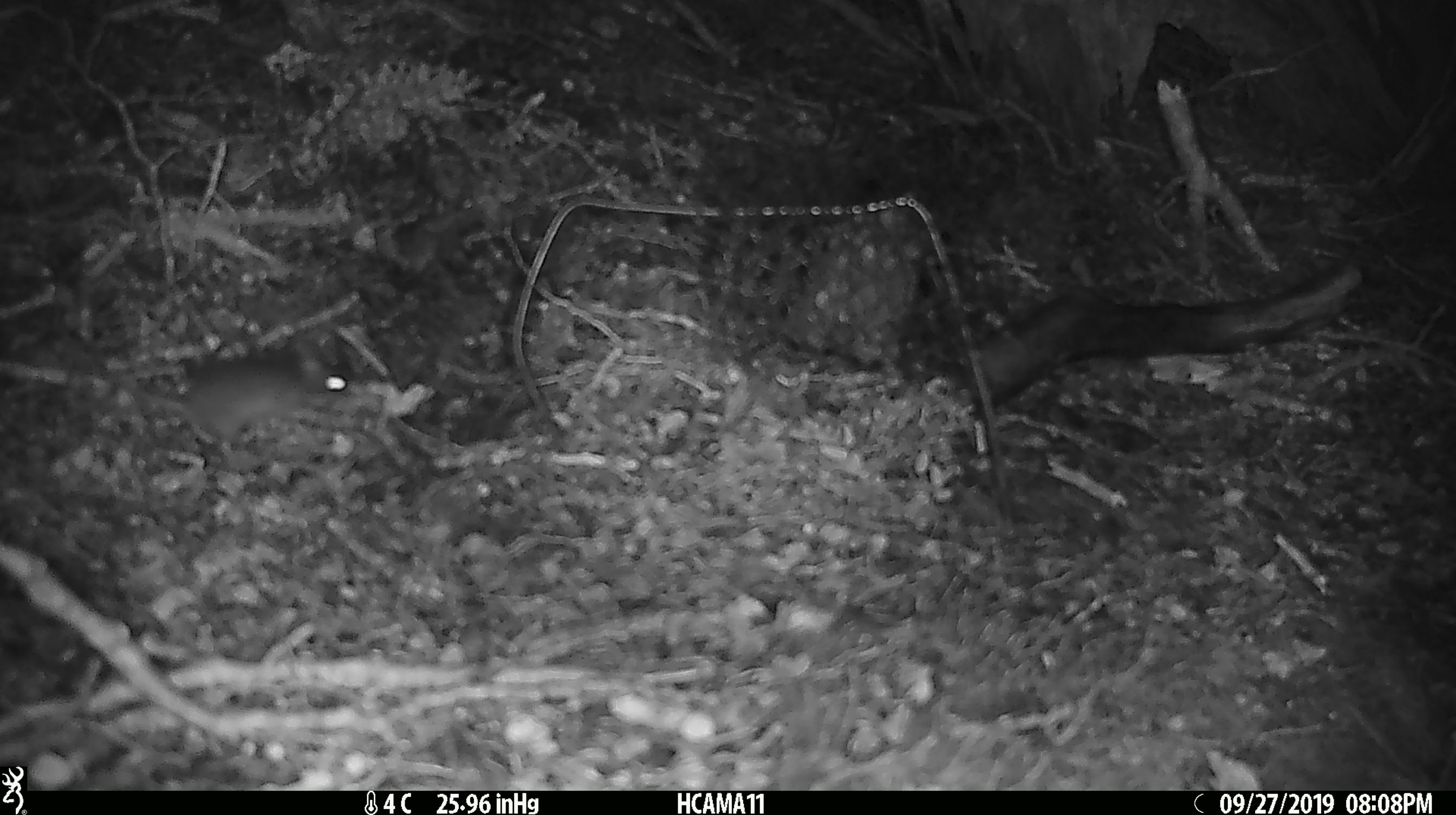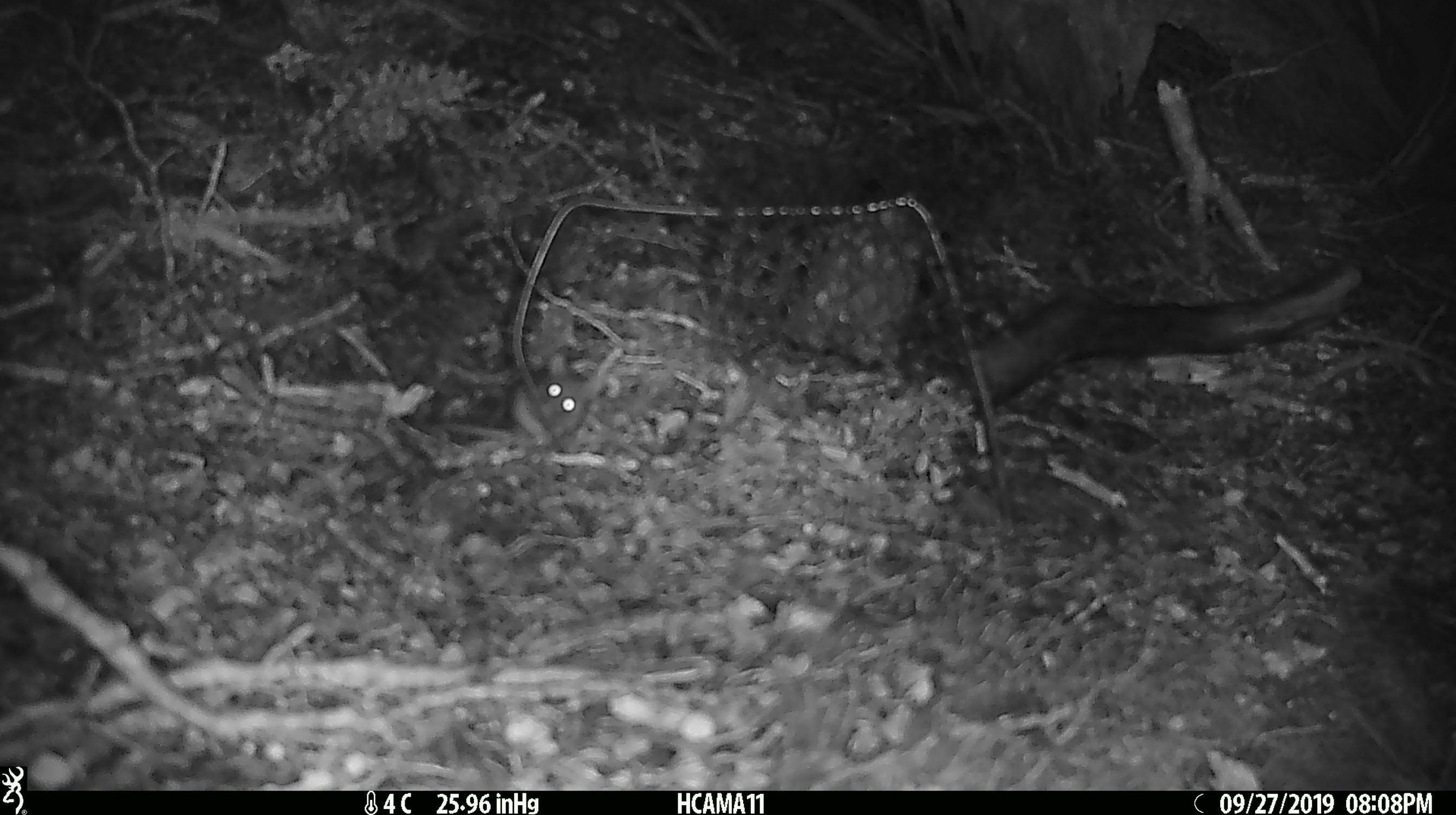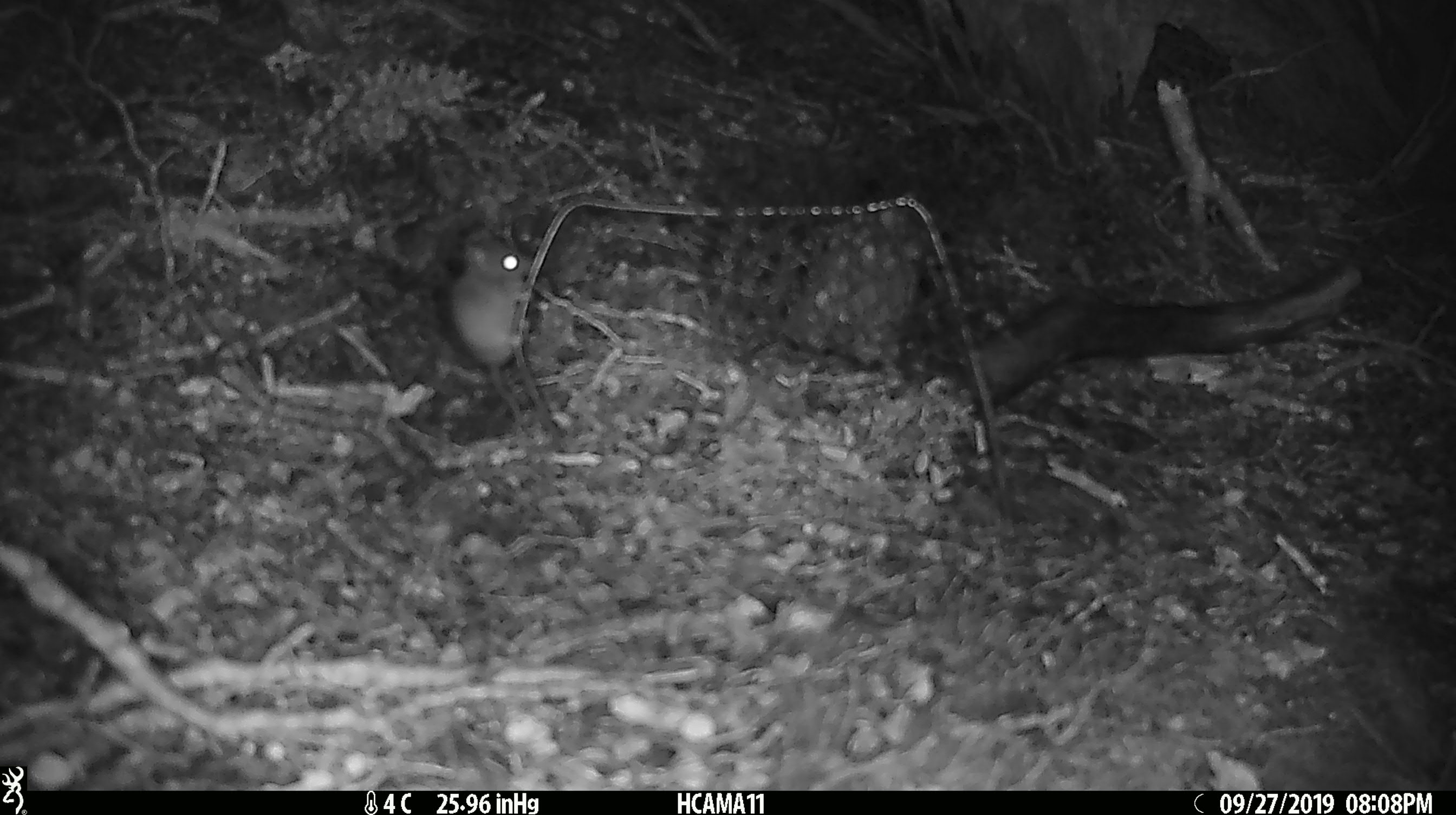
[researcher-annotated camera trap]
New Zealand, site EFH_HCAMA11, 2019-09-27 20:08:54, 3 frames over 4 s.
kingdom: Animalia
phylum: Chordata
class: Mammalia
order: Rodentia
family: Muridae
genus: Mus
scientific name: Mus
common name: mouse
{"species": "mouse (Mus)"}